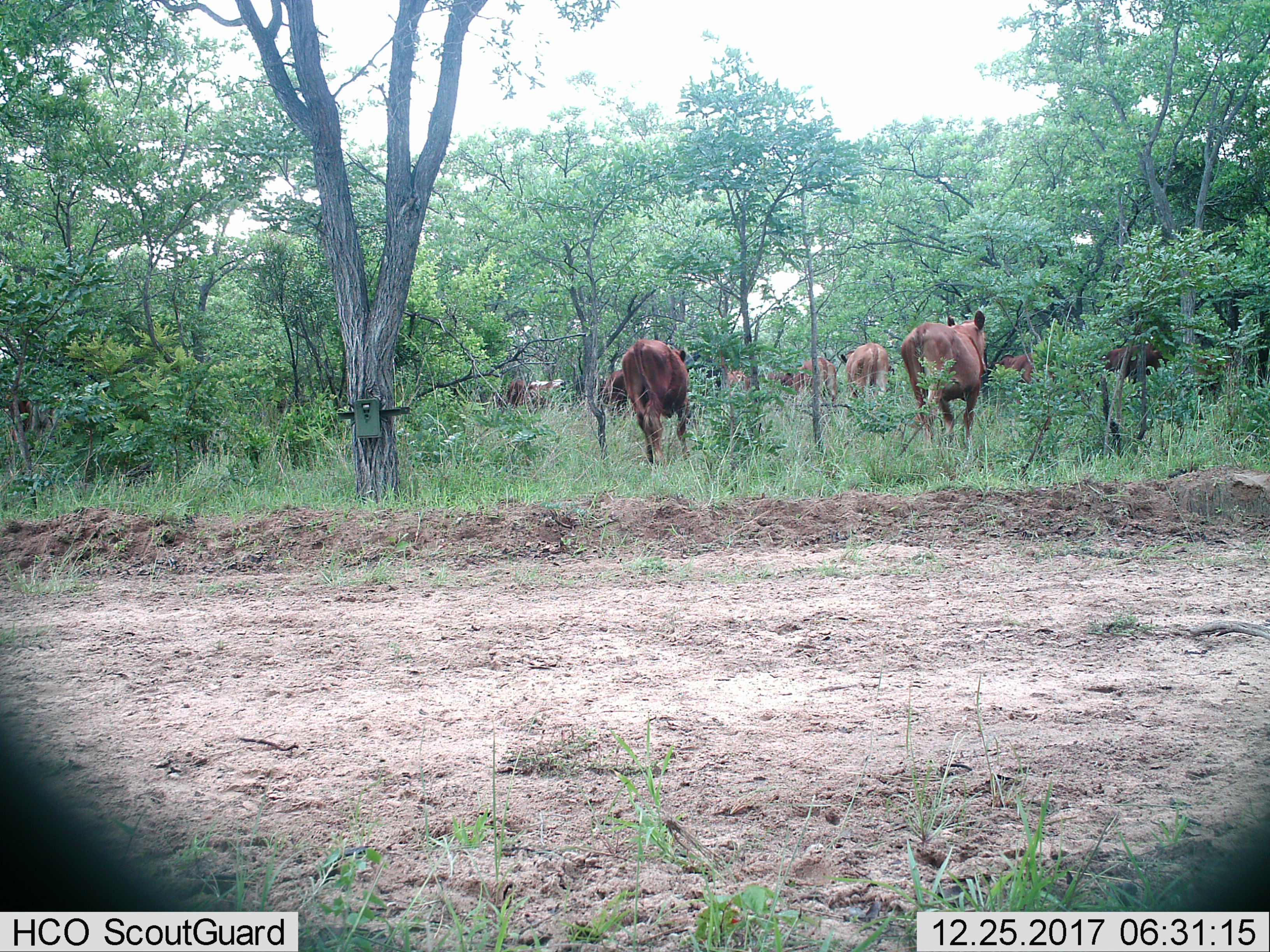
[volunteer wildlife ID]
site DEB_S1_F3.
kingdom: Animalia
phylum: Chordata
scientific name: Vertebrata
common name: domestic animal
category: domesticanimal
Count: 11-50.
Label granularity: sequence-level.